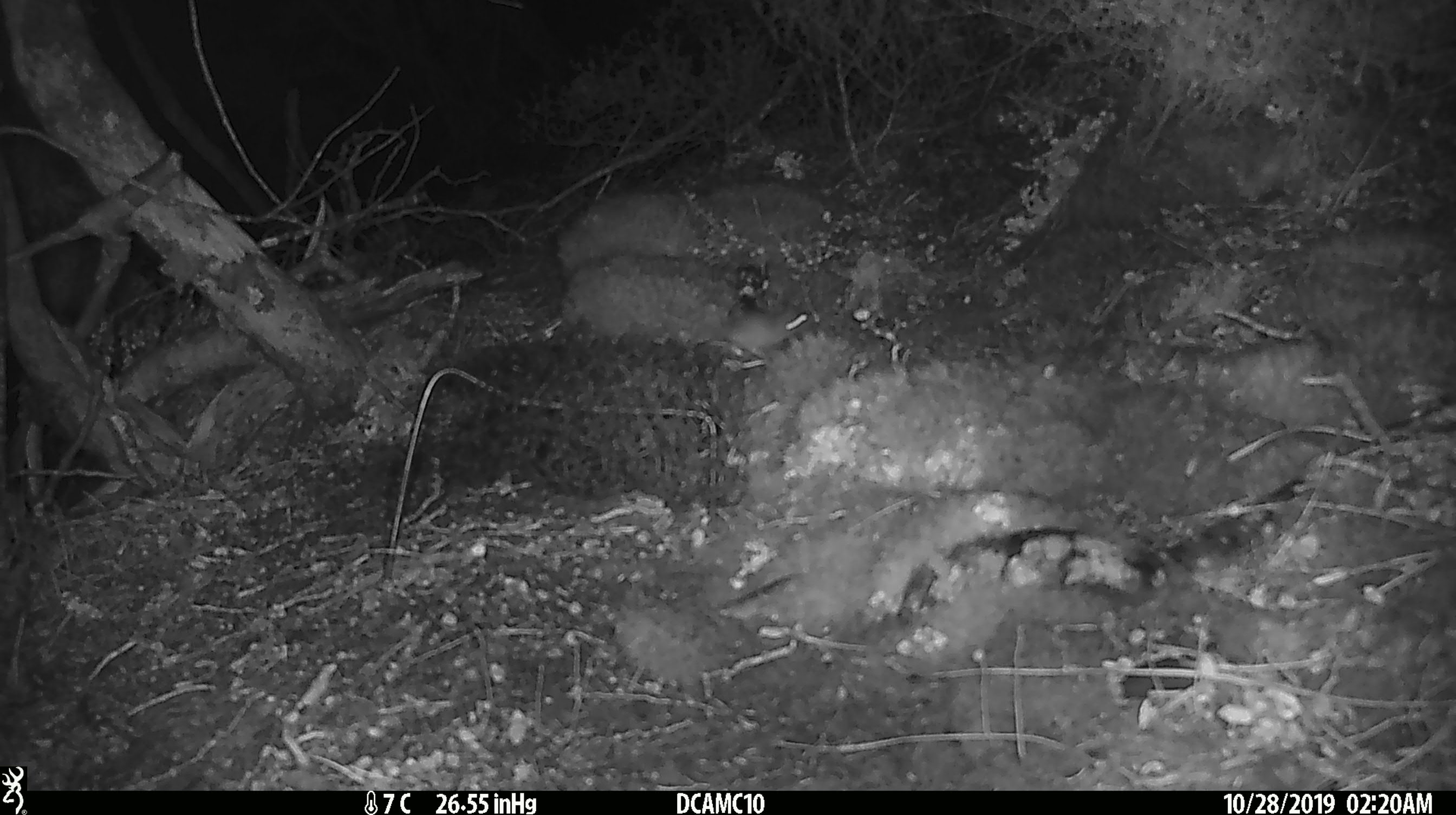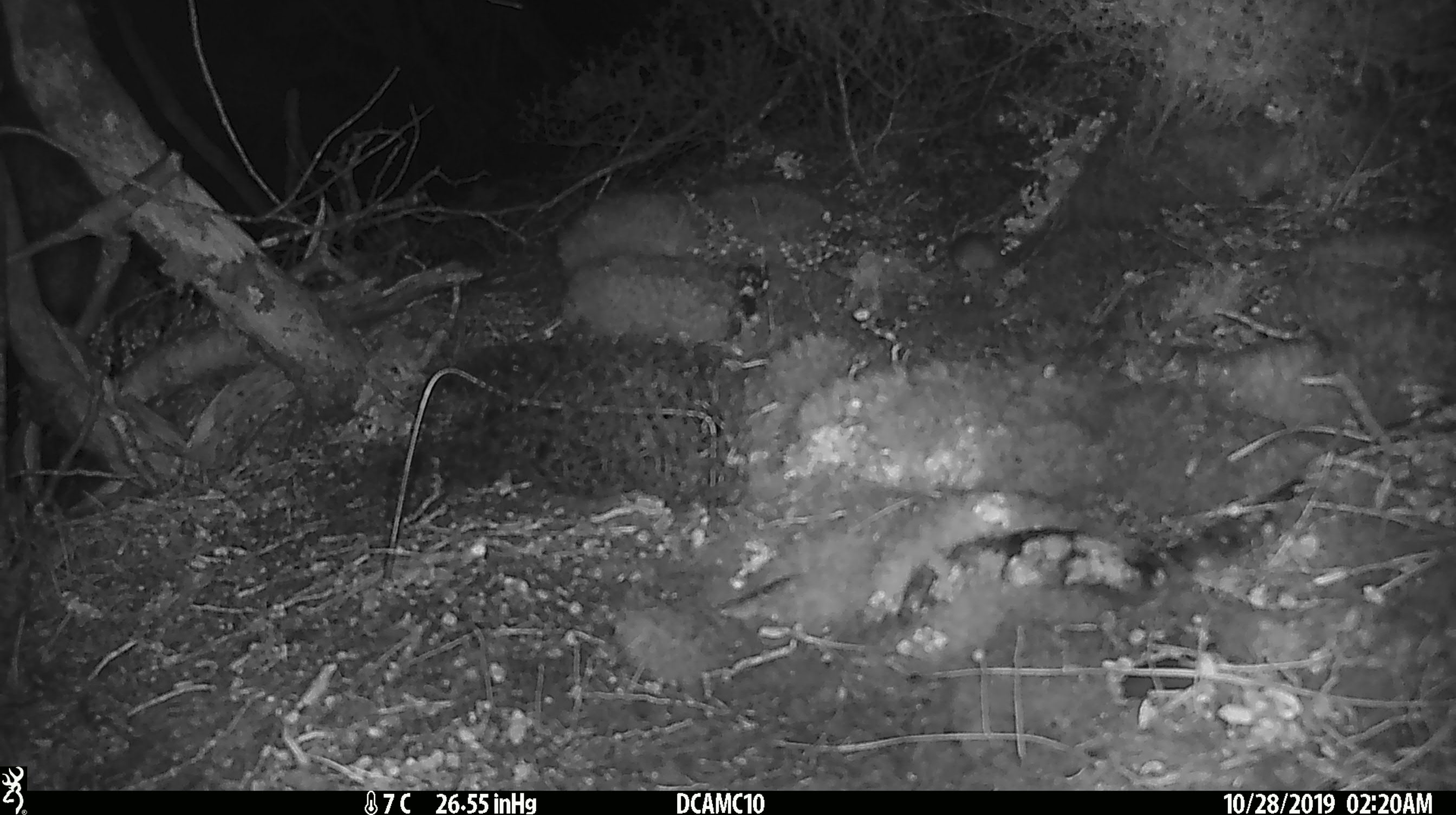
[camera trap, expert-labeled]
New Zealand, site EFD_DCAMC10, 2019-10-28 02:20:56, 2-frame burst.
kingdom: Animalia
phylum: Chordata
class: Mammalia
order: Rodentia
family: Muridae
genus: Mus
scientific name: Mus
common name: mouse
Mouse (Mus).